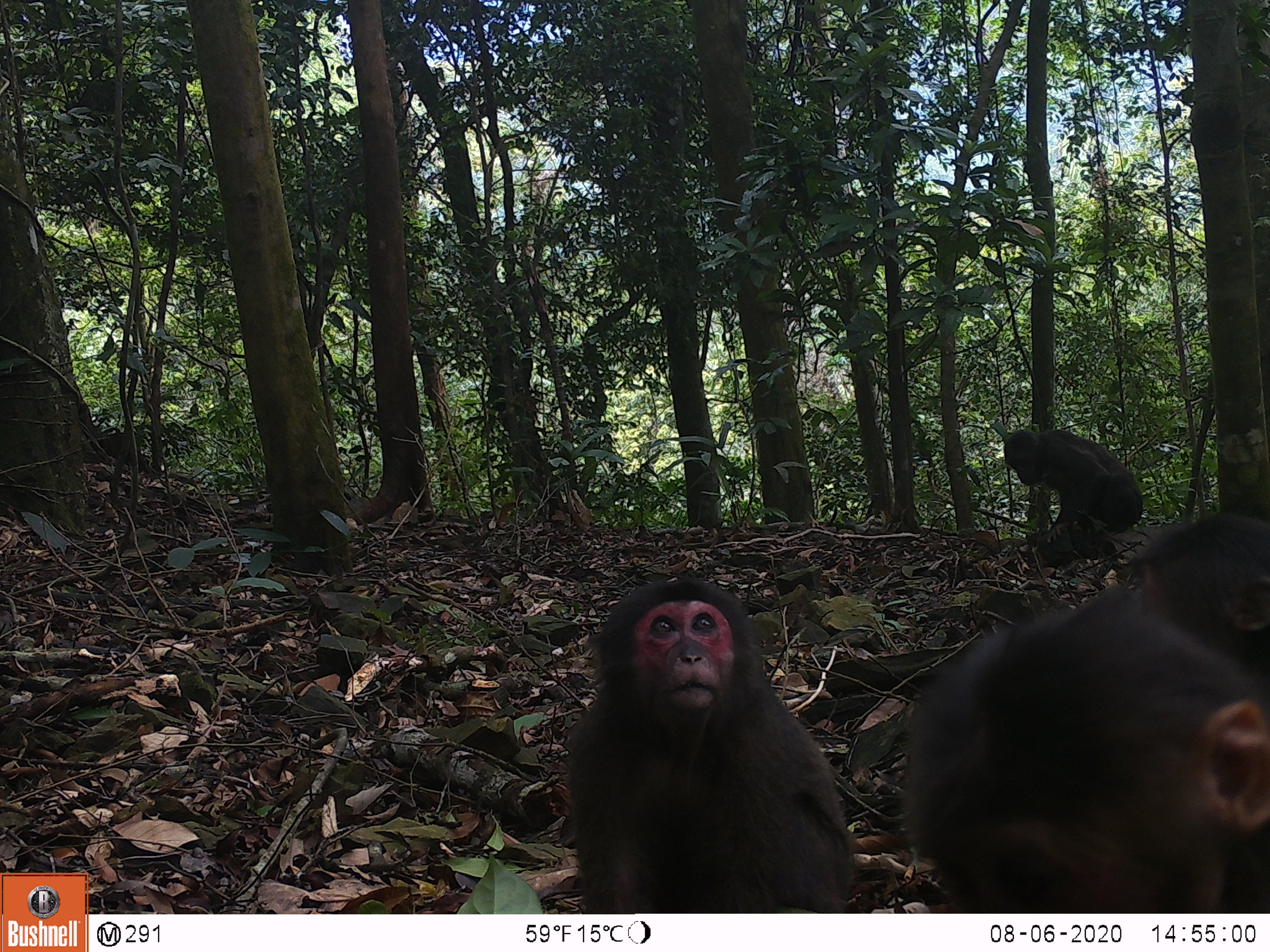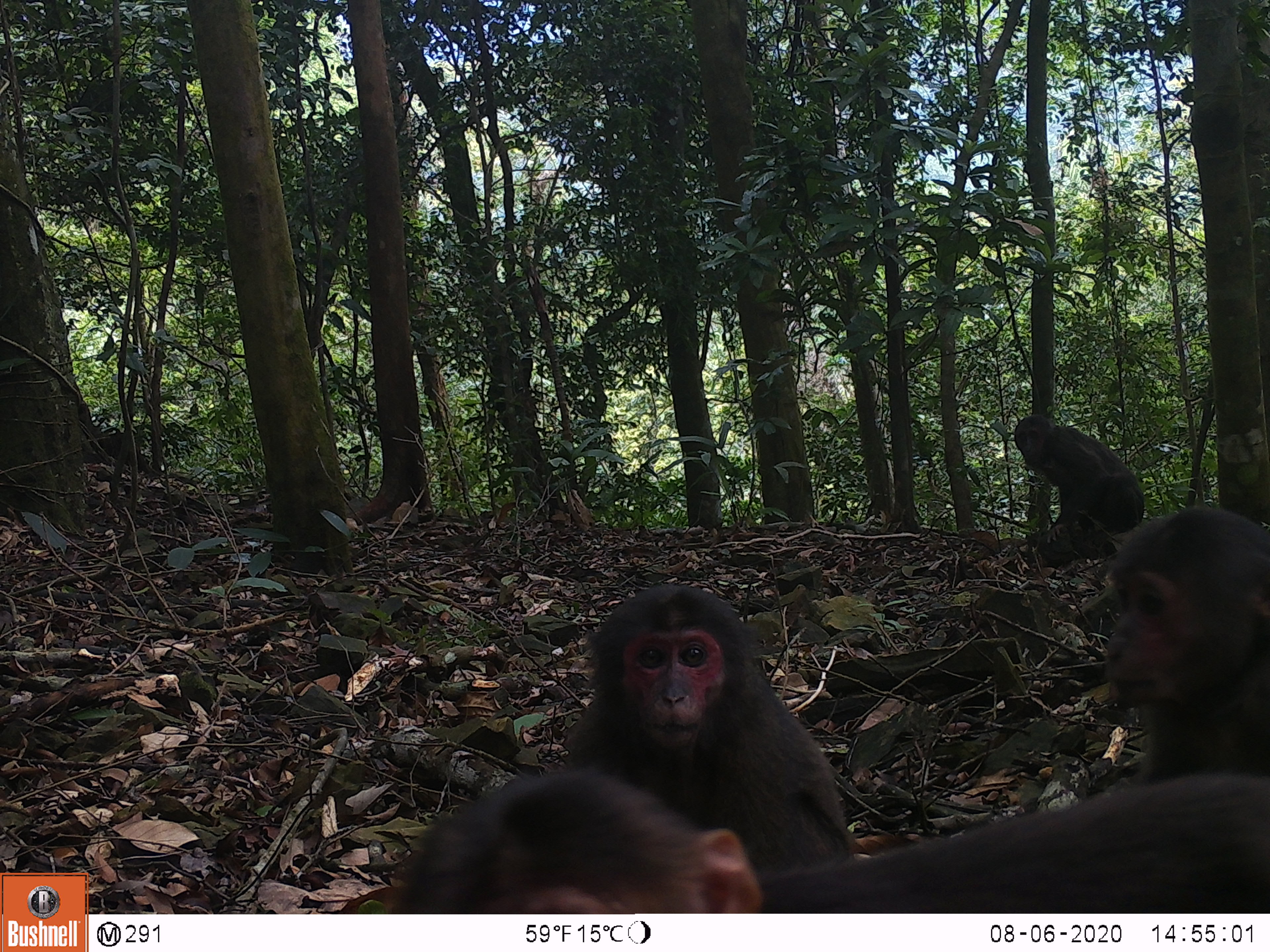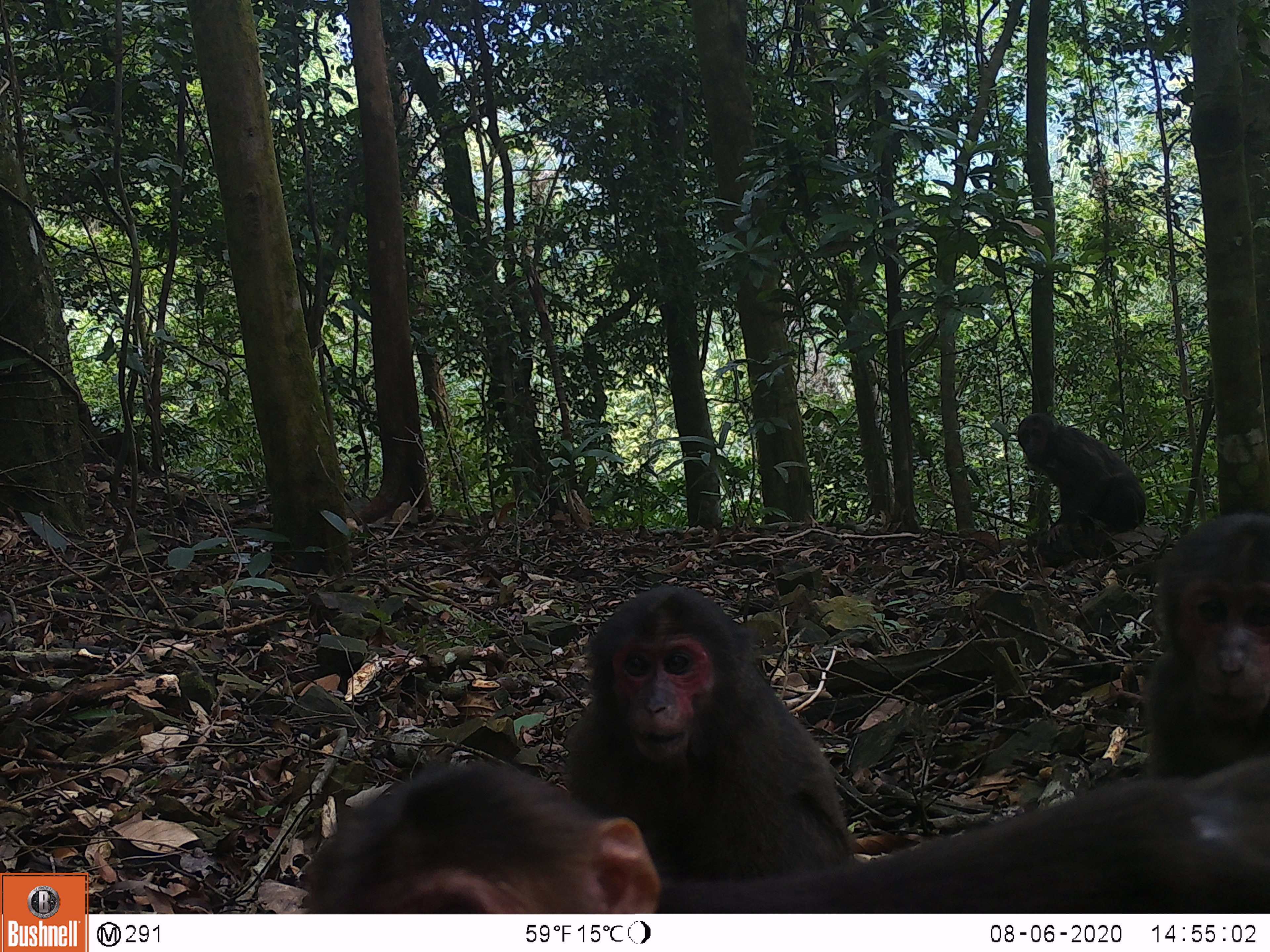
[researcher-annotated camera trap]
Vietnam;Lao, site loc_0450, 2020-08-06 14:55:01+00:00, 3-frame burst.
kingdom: Animalia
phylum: Chordata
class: Mammalia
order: Primates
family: Cercopithecidae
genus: Macaca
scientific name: Macaca arctoides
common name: stump-tailed macaque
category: stump tailed macaque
Stump tailed macaque (stump-tailed macaque) (Macaca arctoides). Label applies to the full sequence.